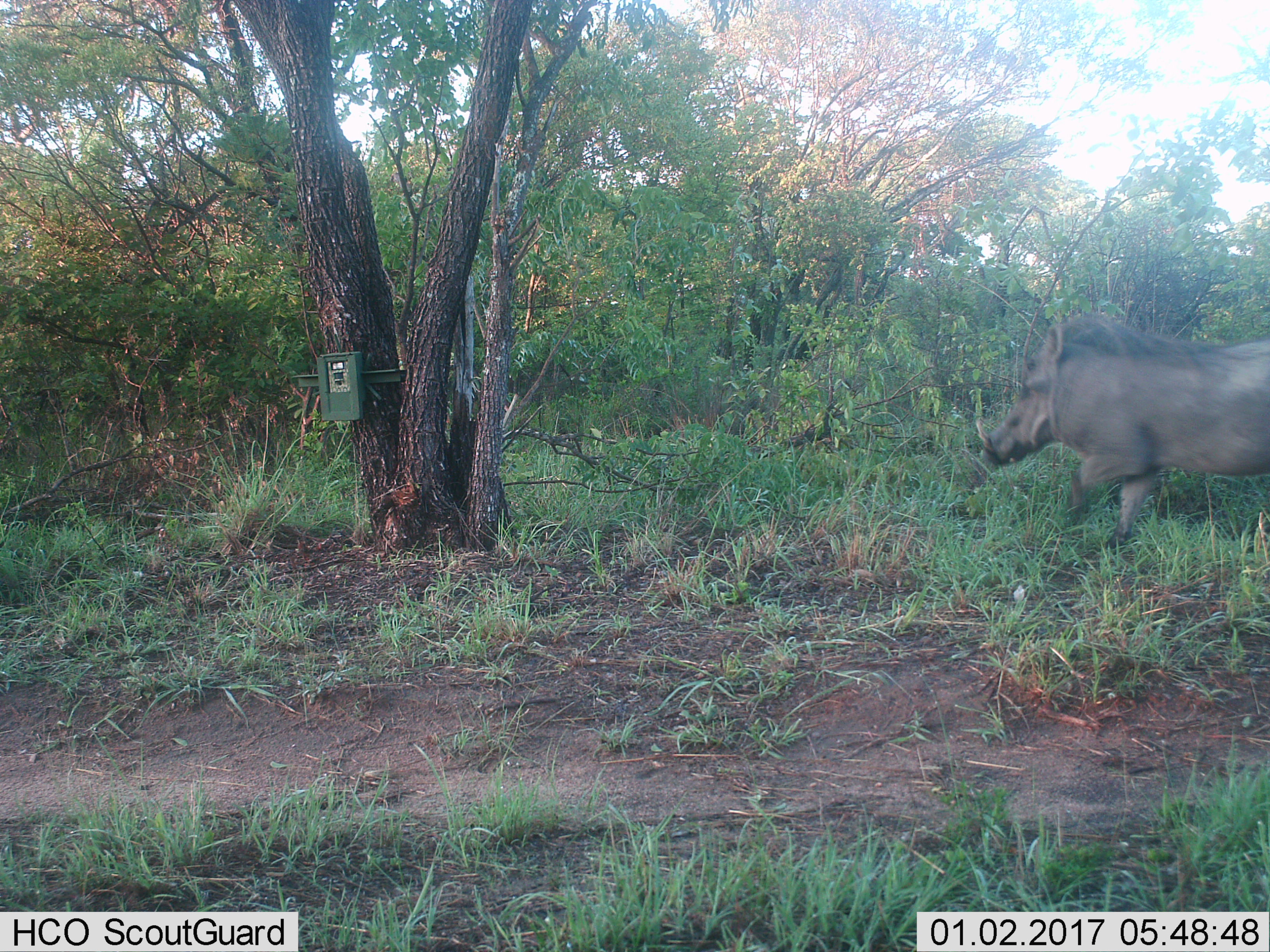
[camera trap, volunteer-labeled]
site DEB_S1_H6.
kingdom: Animalia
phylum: Chordata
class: Mammalia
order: Artiodactyla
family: Suidae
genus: Phacochoerus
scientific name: Phacochoerus africanus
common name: warthog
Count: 1.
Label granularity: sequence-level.